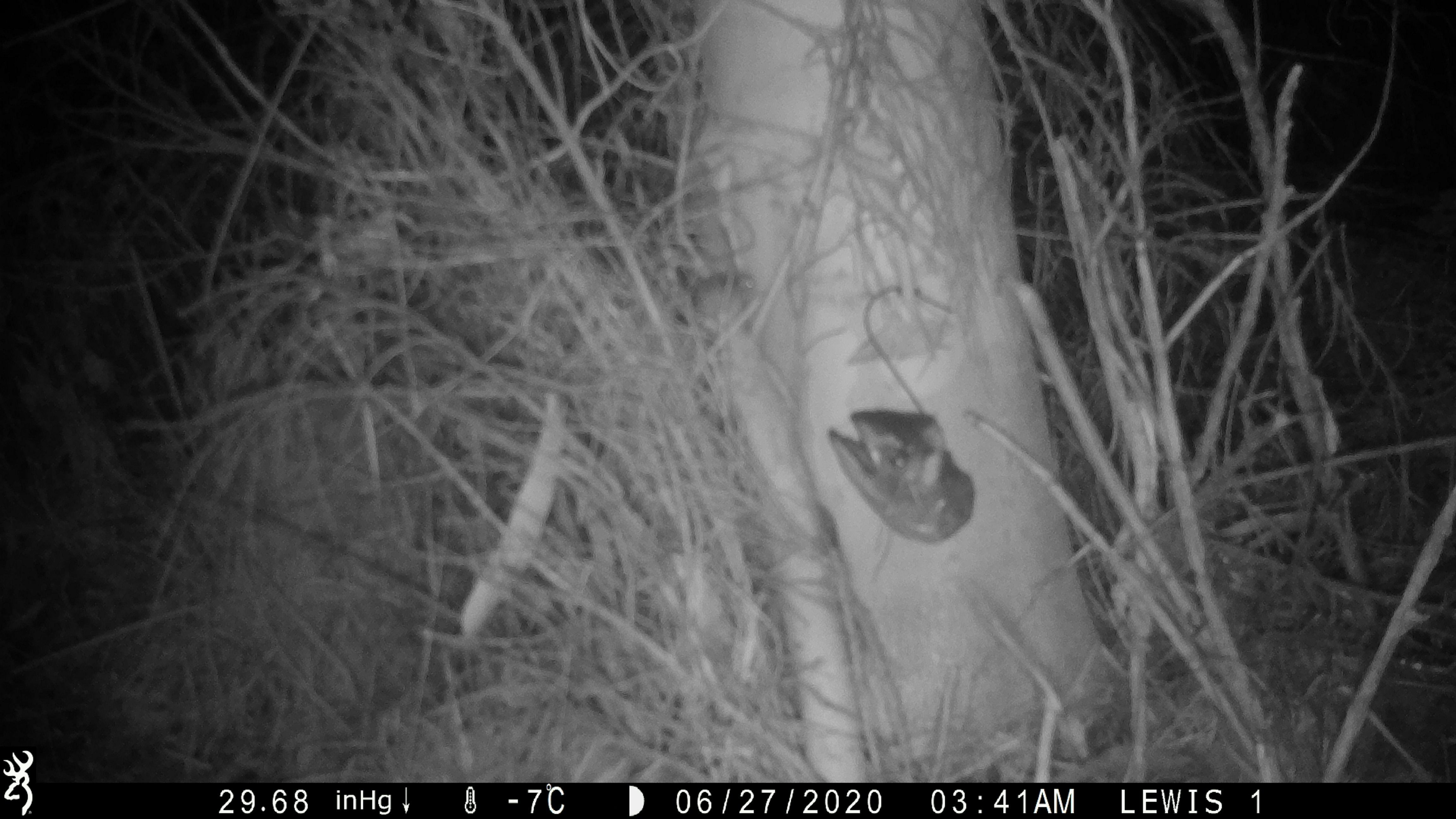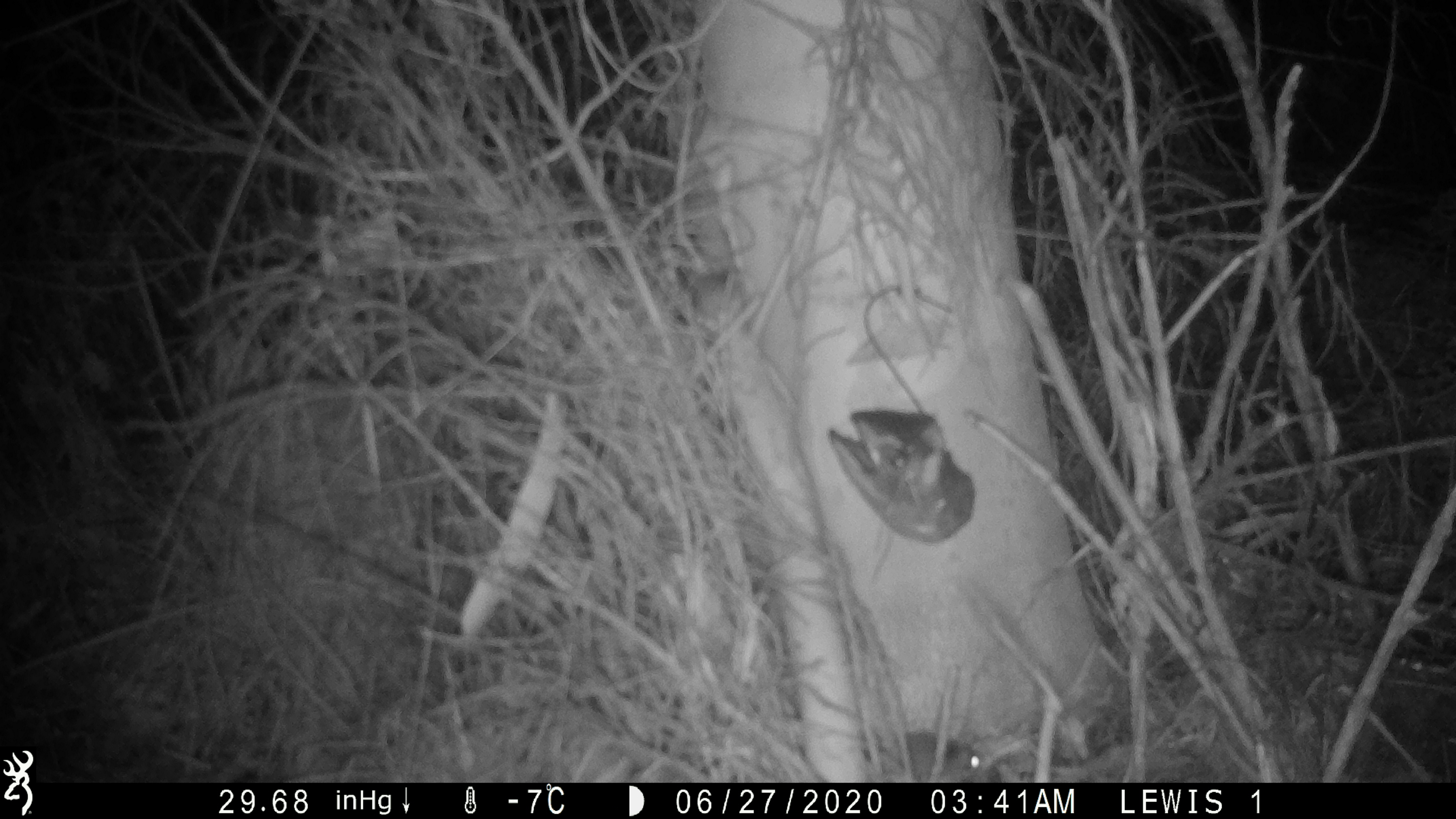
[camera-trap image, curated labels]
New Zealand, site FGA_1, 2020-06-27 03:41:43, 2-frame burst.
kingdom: Animalia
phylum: Chordata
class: Mammalia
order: Rodentia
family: Muridae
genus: Mus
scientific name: Mus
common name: mouse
Mouse (Mus).